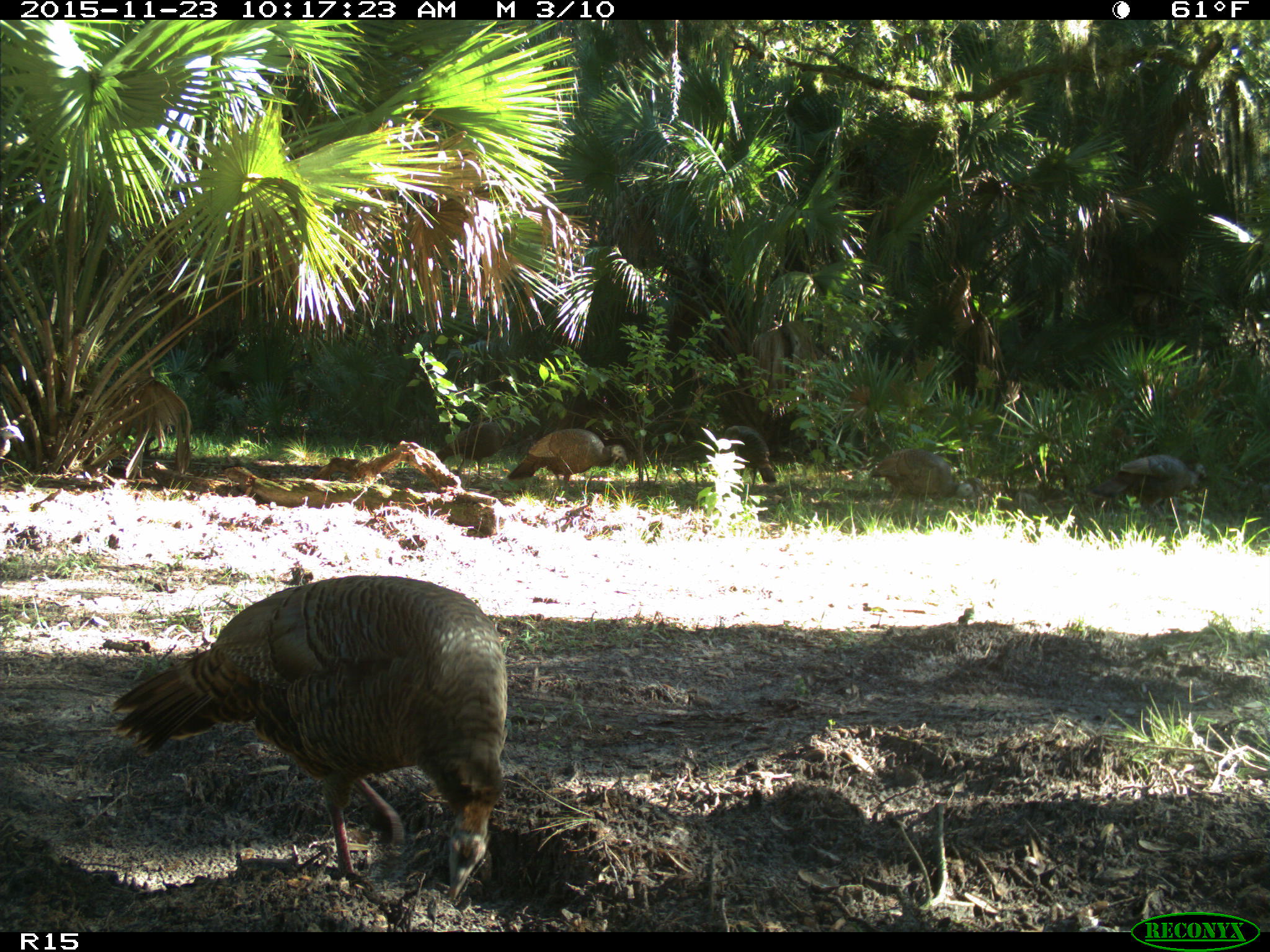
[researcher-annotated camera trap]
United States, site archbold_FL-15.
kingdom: Animalia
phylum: Chordata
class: Aves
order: Galliformes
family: Phasianidae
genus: Meleagris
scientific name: Meleagris gallopavo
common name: wild turkey